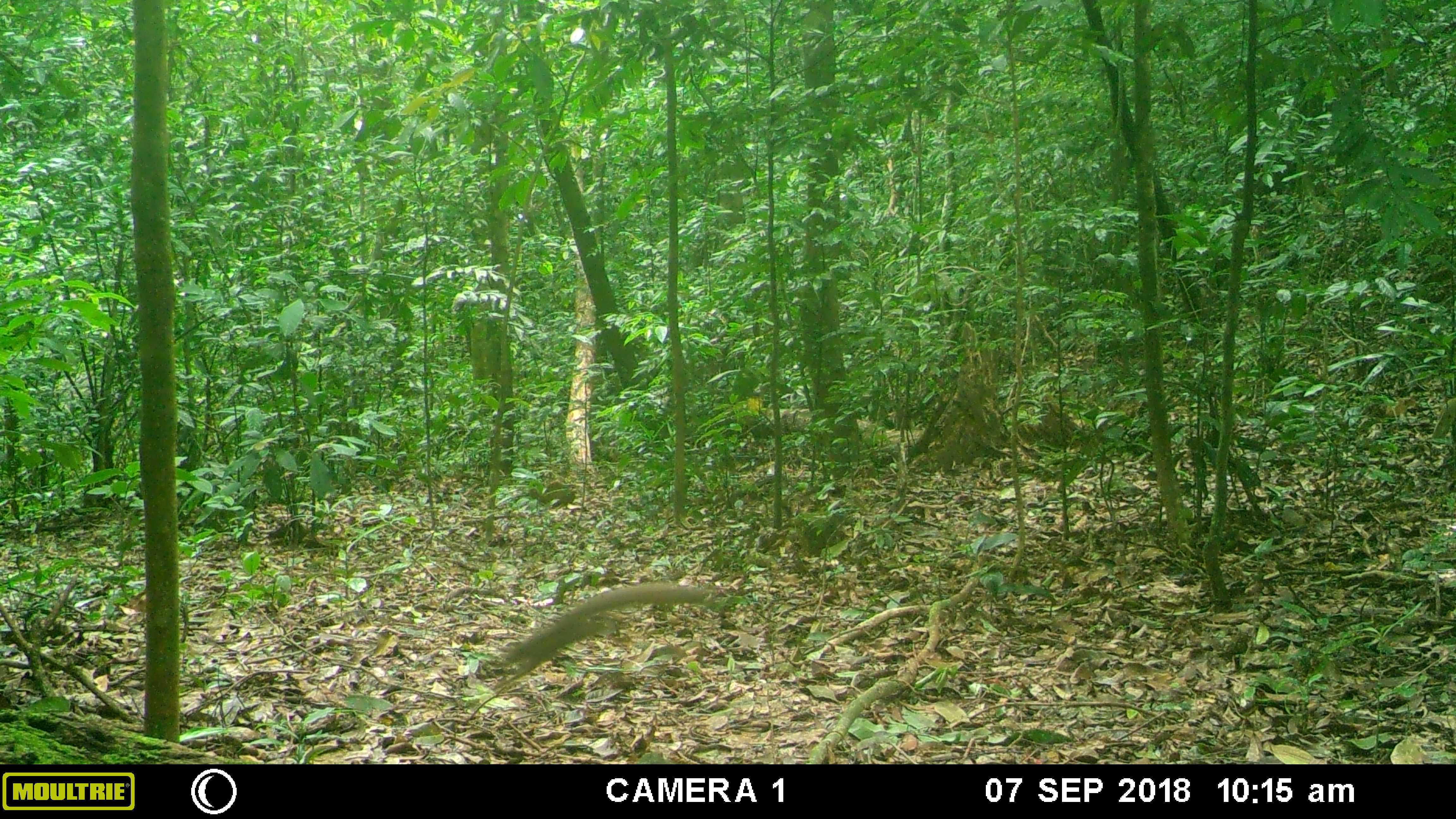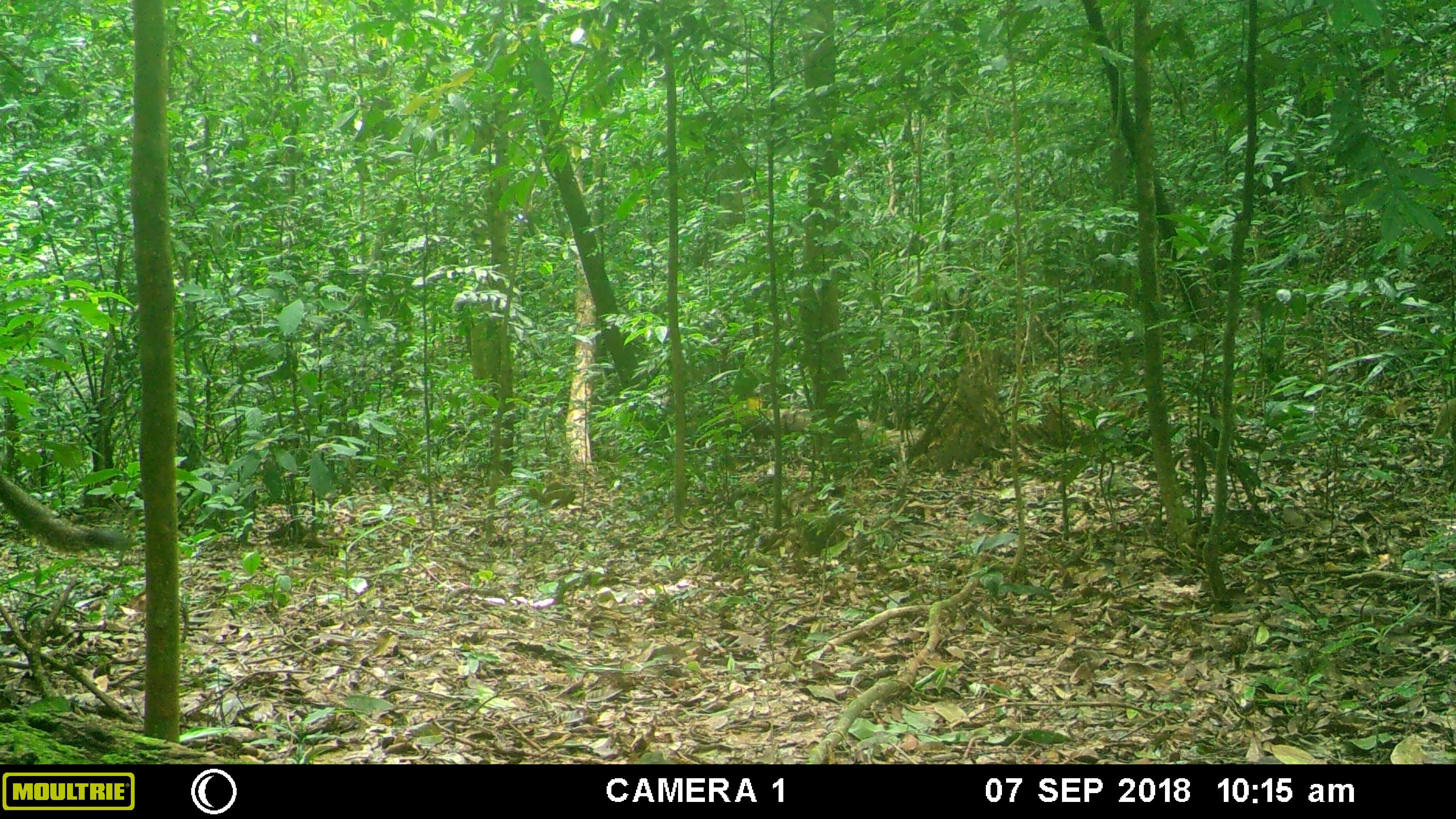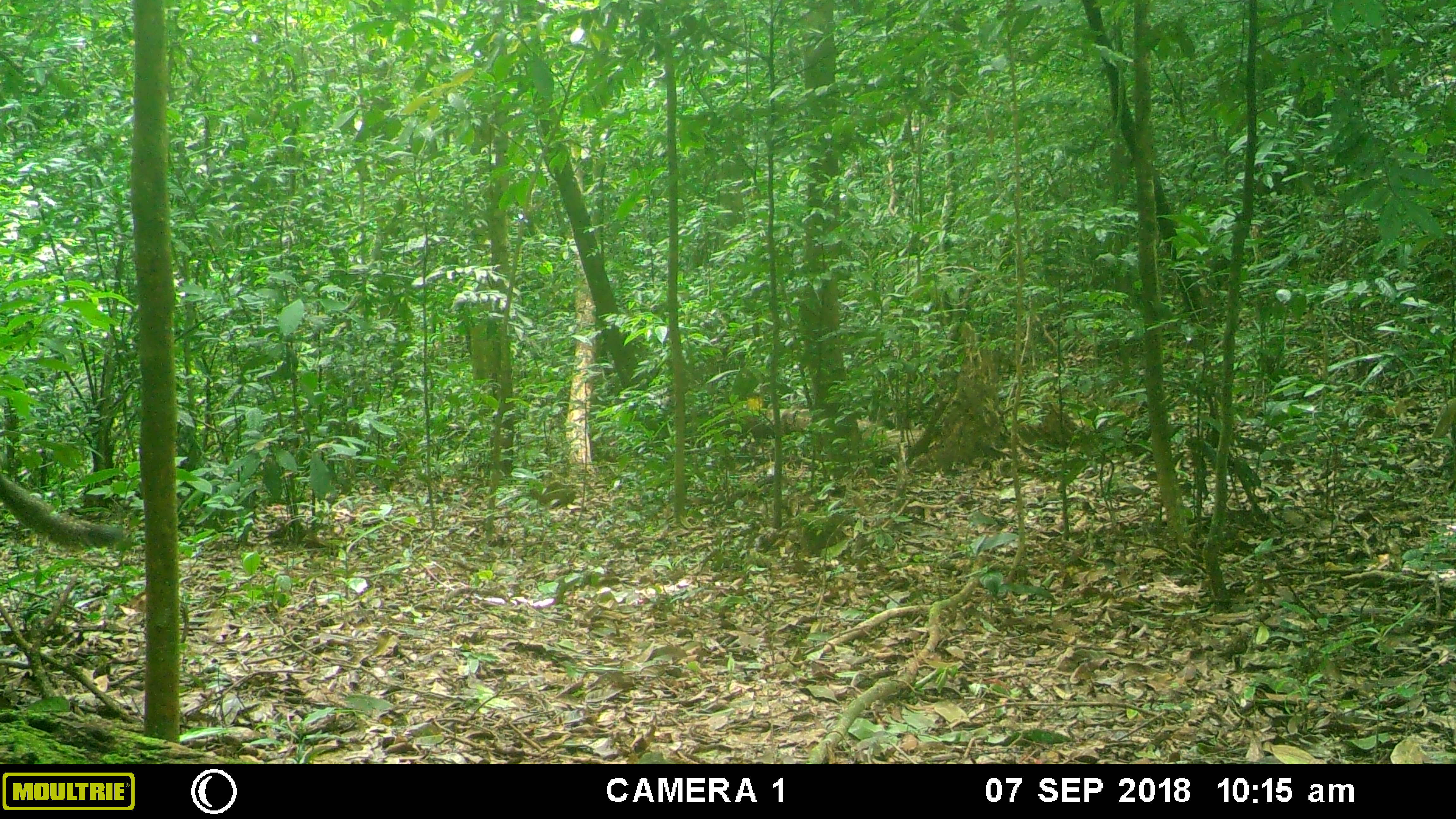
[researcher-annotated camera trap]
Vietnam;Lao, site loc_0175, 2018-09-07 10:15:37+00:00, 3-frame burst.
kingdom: Animalia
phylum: Chordata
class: Mammalia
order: Rodentia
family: Sciuridae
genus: Callosciurus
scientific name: Callosciurus erythraeus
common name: pallas's squirrel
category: pallass squirrel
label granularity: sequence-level